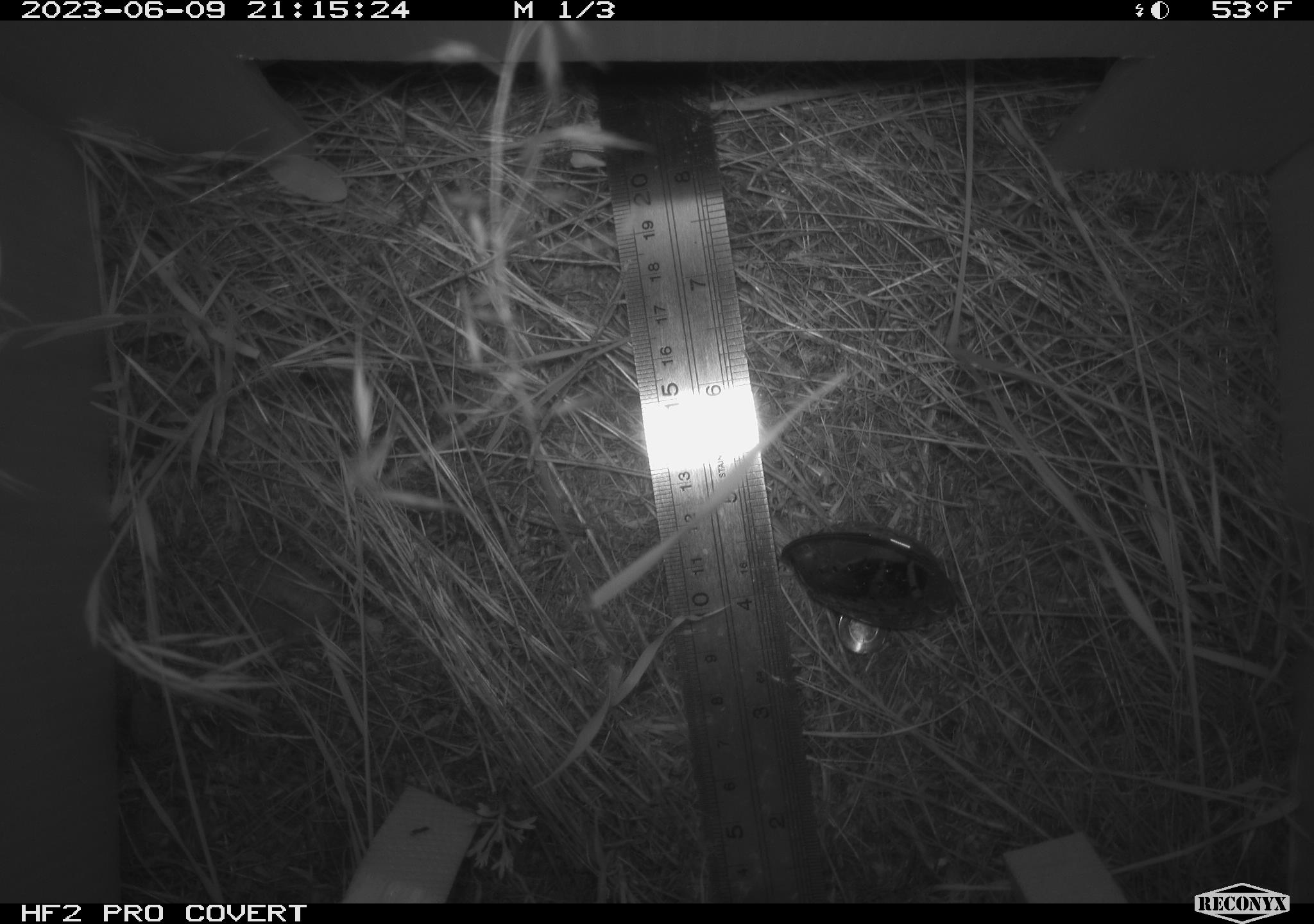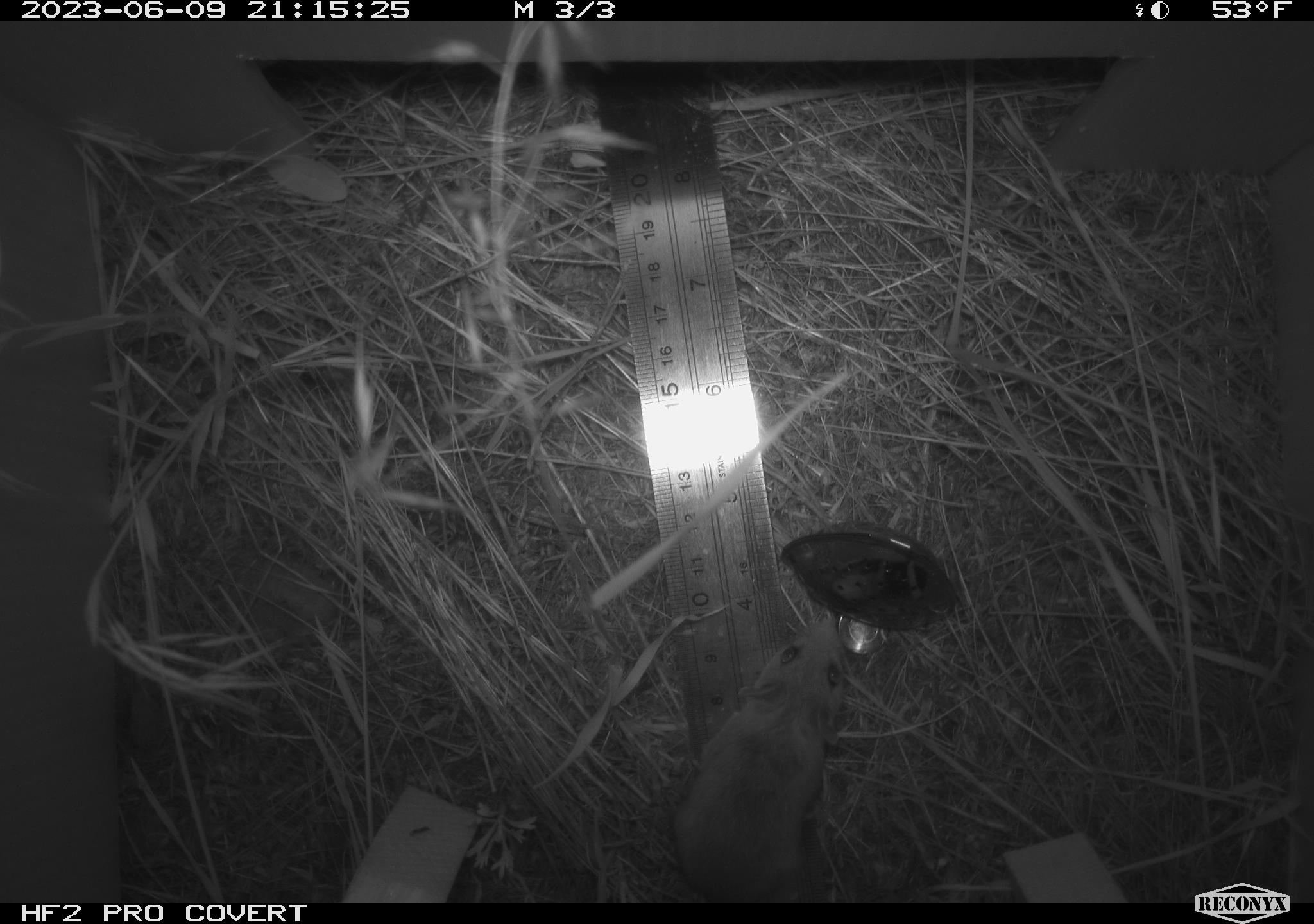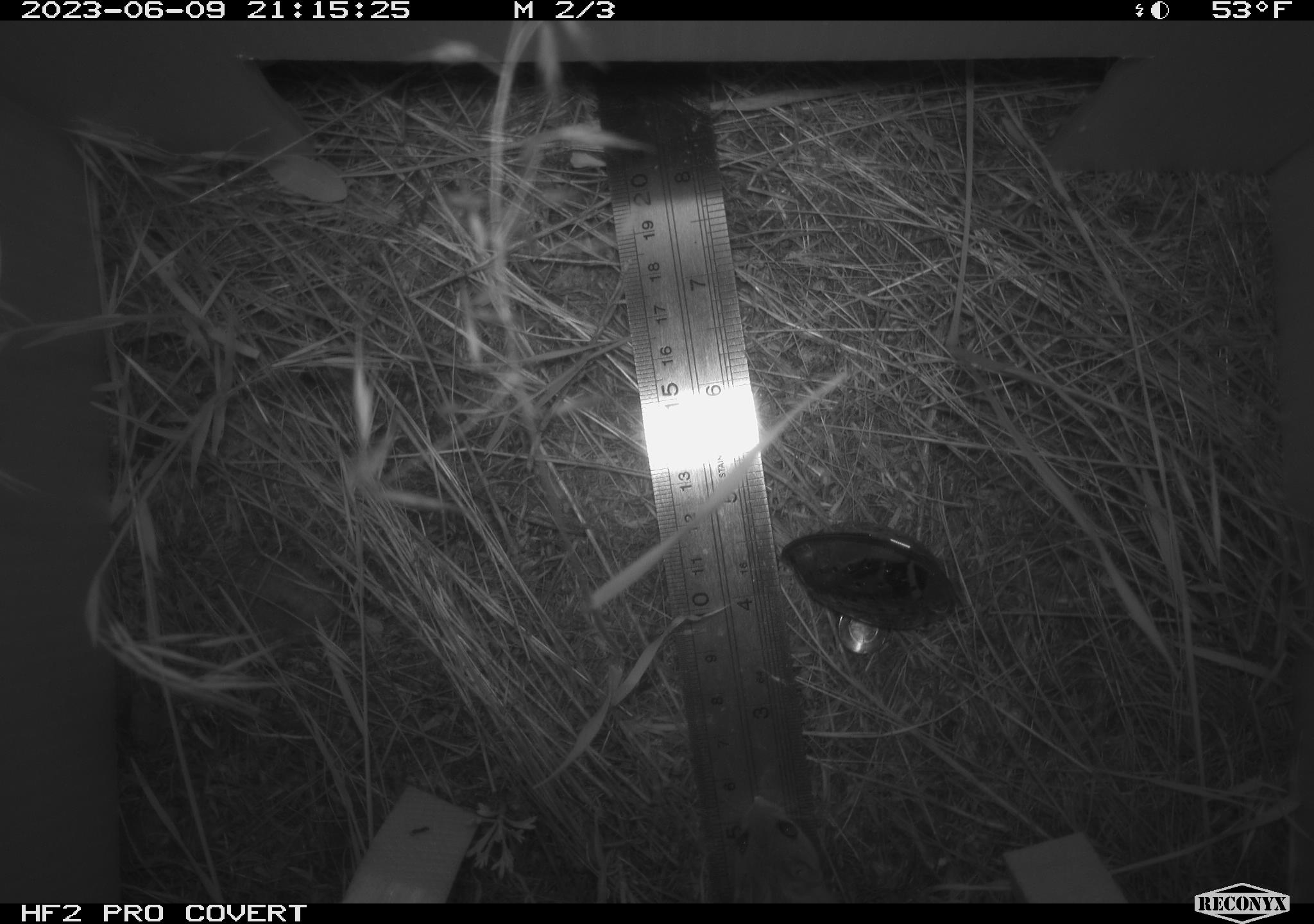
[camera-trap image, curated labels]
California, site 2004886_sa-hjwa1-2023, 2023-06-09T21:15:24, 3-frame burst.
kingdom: Animalia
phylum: Chordata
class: Mammalia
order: Rodentia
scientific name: Rodentia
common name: mouse species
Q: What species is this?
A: Mouse species (Rodentia).